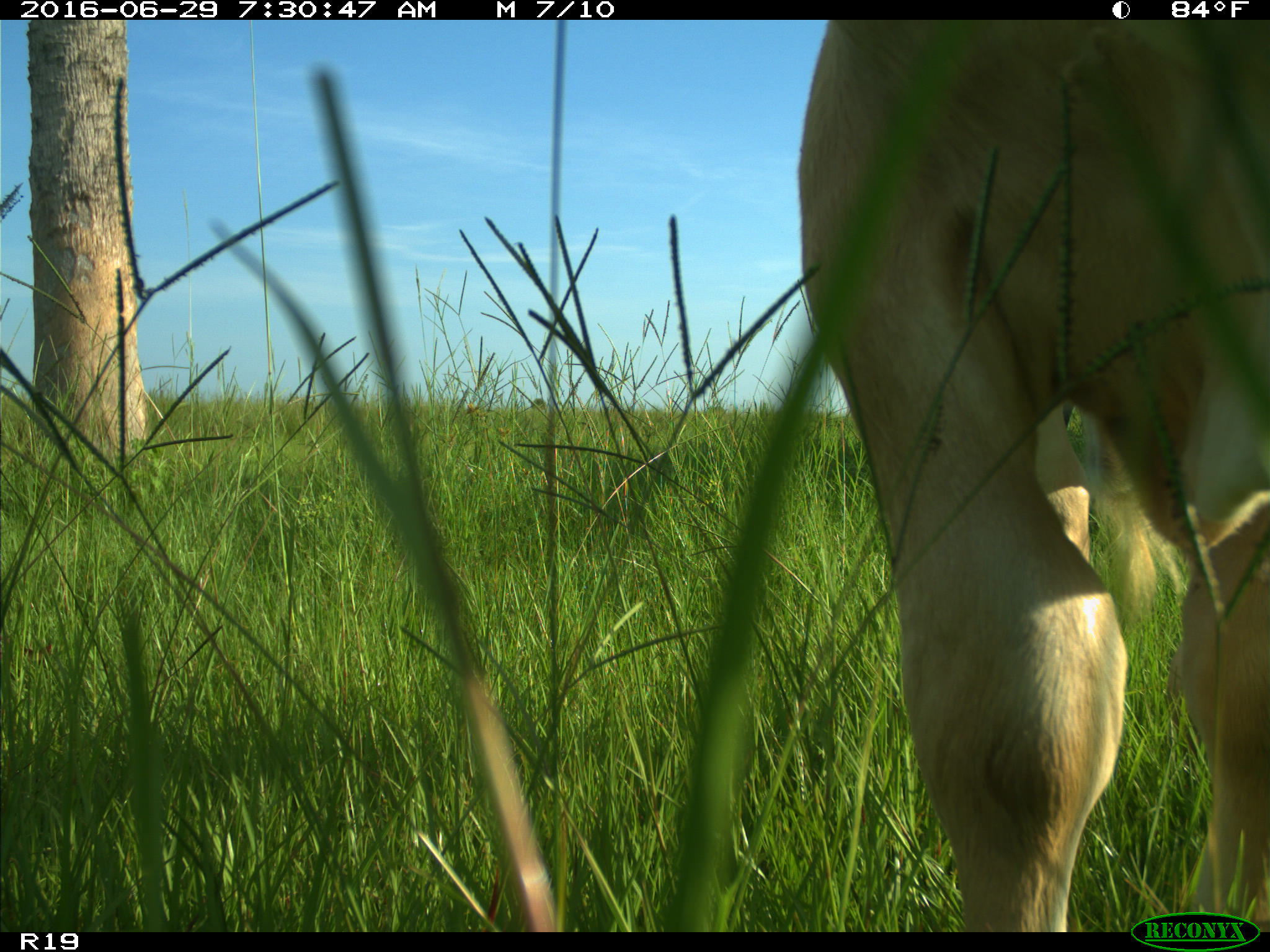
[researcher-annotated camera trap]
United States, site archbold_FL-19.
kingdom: Animalia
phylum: Chordata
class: Mammalia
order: Artiodactyla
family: Bovidae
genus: Bos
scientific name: Bos taurus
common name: domestic cow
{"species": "Bos taurus (domestic cow)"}